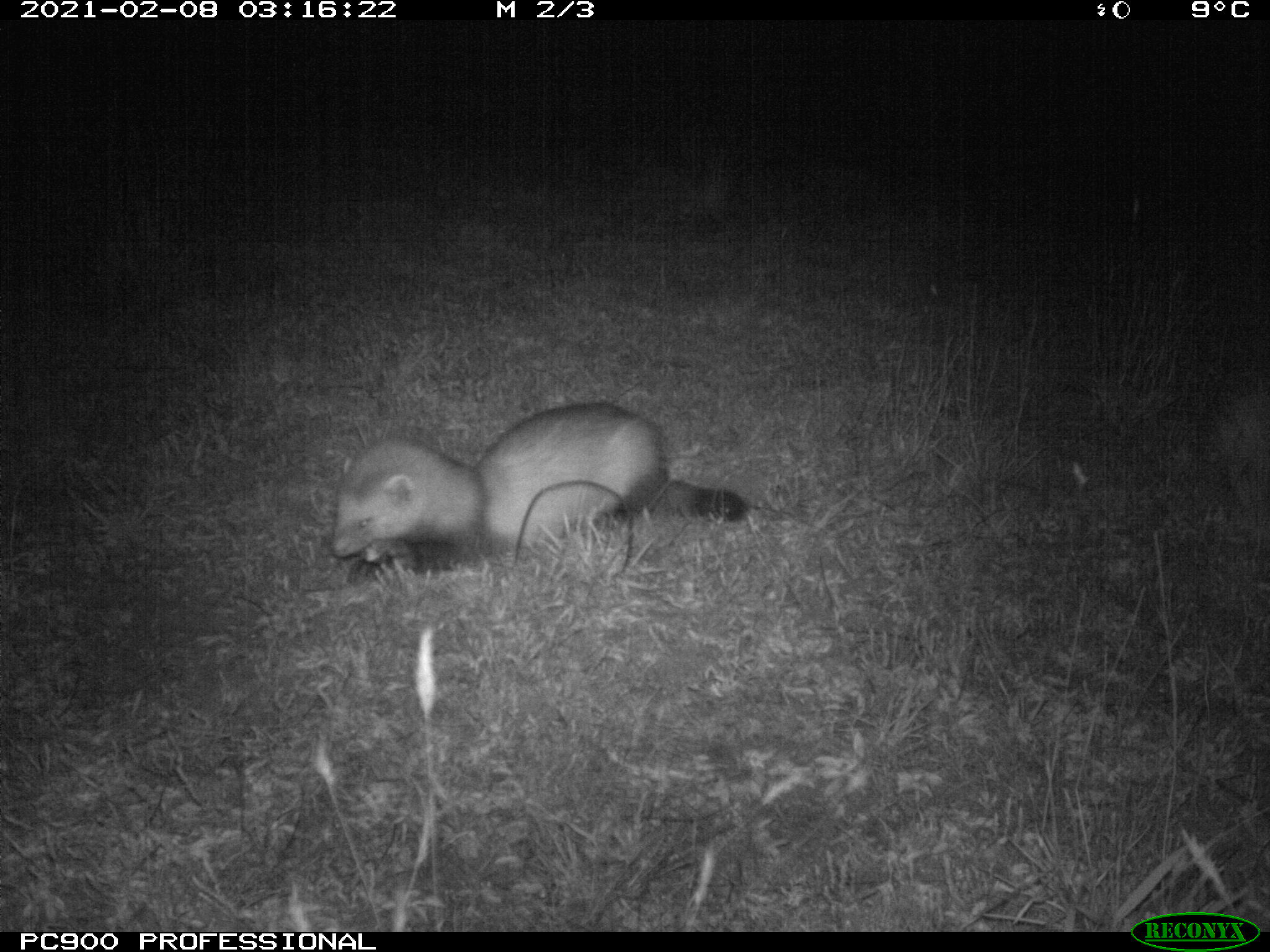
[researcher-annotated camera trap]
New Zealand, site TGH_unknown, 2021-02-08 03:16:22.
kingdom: Animalia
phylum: Chordata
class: Mammalia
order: Carnivora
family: Mustelidae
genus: Mustela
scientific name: Mustela furo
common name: ferret